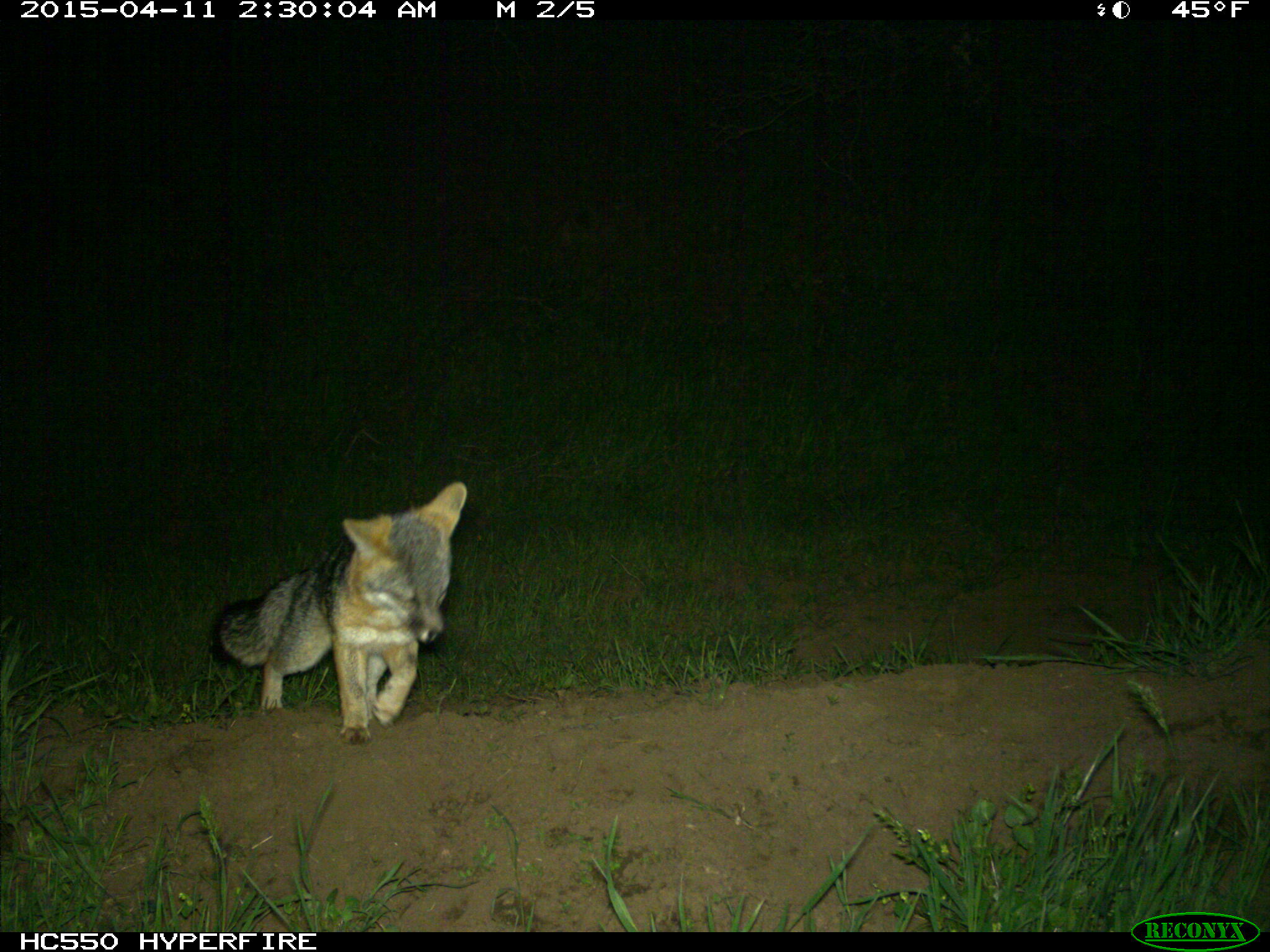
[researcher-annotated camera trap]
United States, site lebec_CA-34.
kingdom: Animalia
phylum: Chordata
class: Mammalia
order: Carnivora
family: Canidae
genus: Urocyon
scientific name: Urocyon cinereoargenteus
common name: gray fox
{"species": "Urocyon cinereoargenteus (gray fox)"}